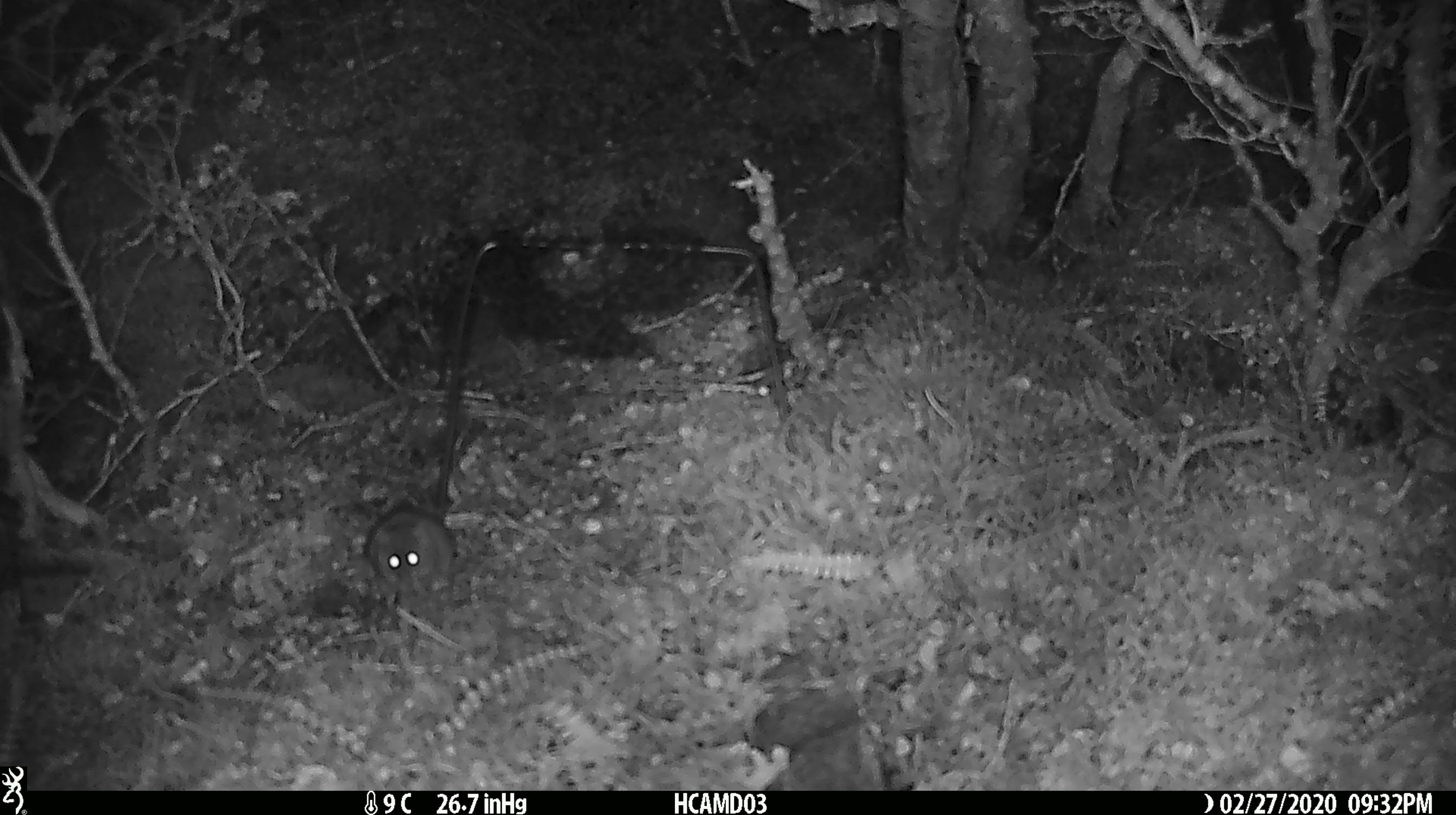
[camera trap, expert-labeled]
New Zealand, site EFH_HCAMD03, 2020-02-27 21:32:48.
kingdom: Animalia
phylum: Chordata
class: Mammalia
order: Rodentia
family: Muridae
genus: Mus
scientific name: Mus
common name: mouse